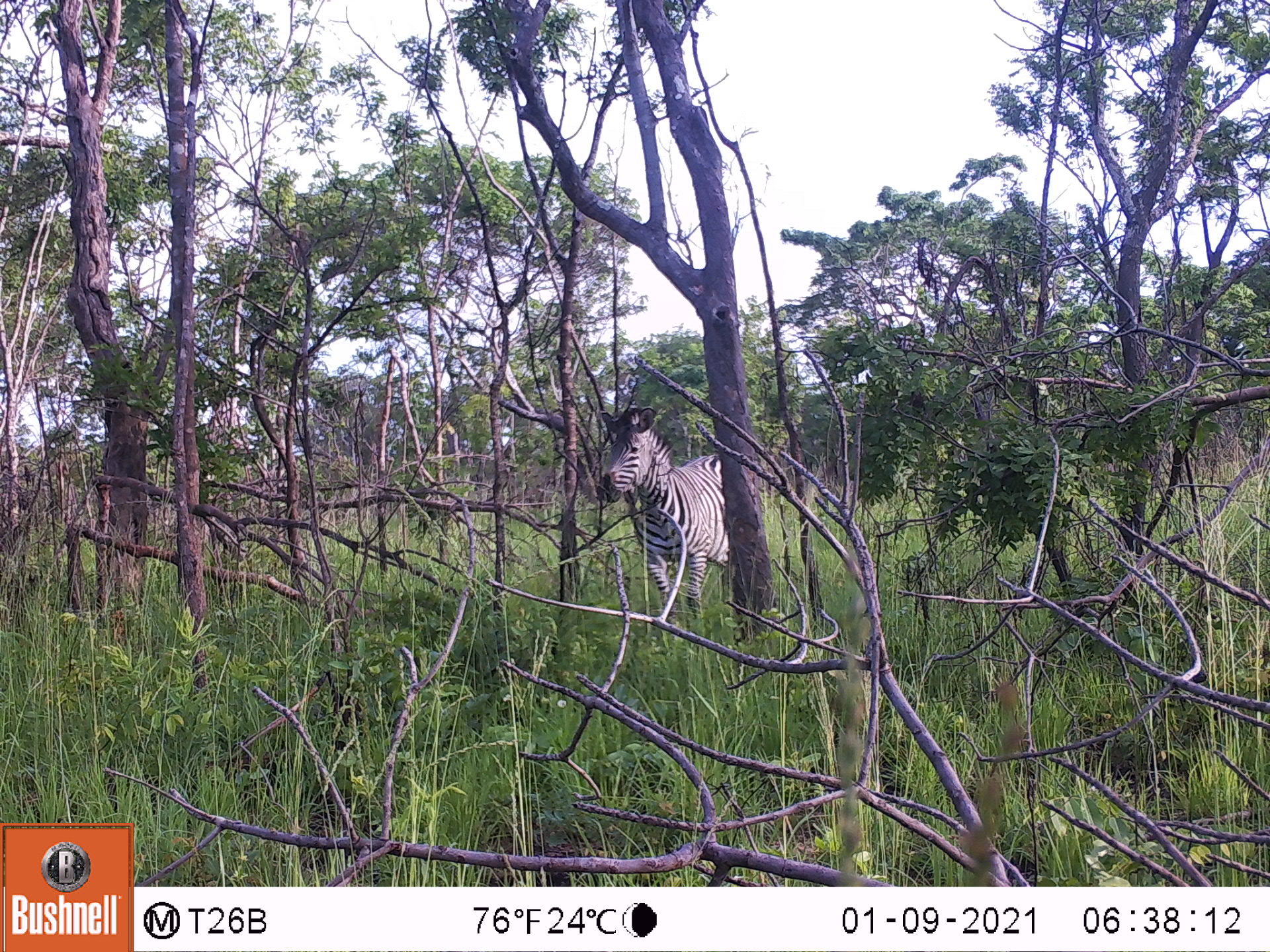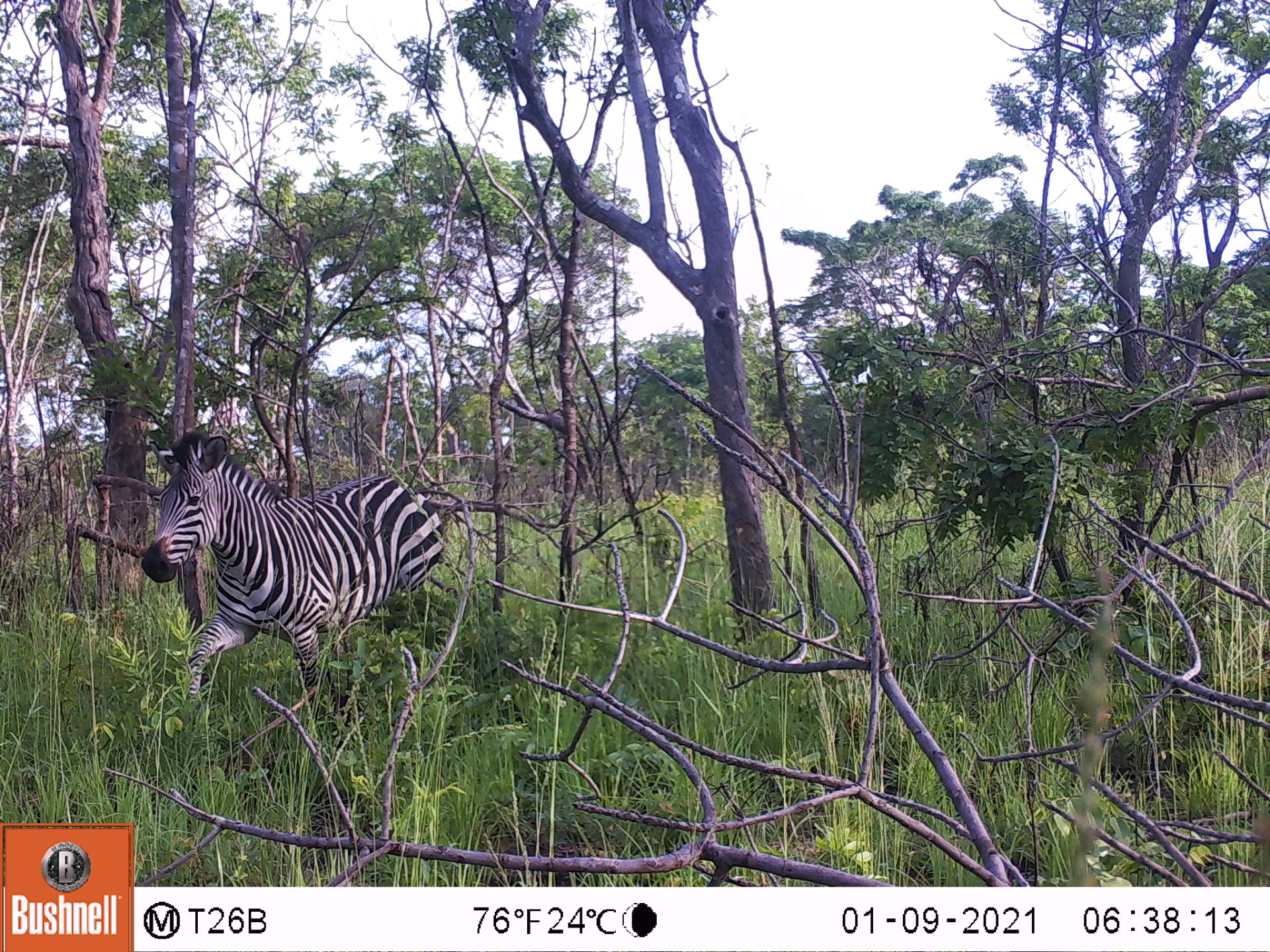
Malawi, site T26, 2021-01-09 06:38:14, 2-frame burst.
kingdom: Animalia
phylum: Chordata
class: Mammalia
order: Perissodactyla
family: Equidae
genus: Equus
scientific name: Equus quagga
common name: plains zebra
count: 1